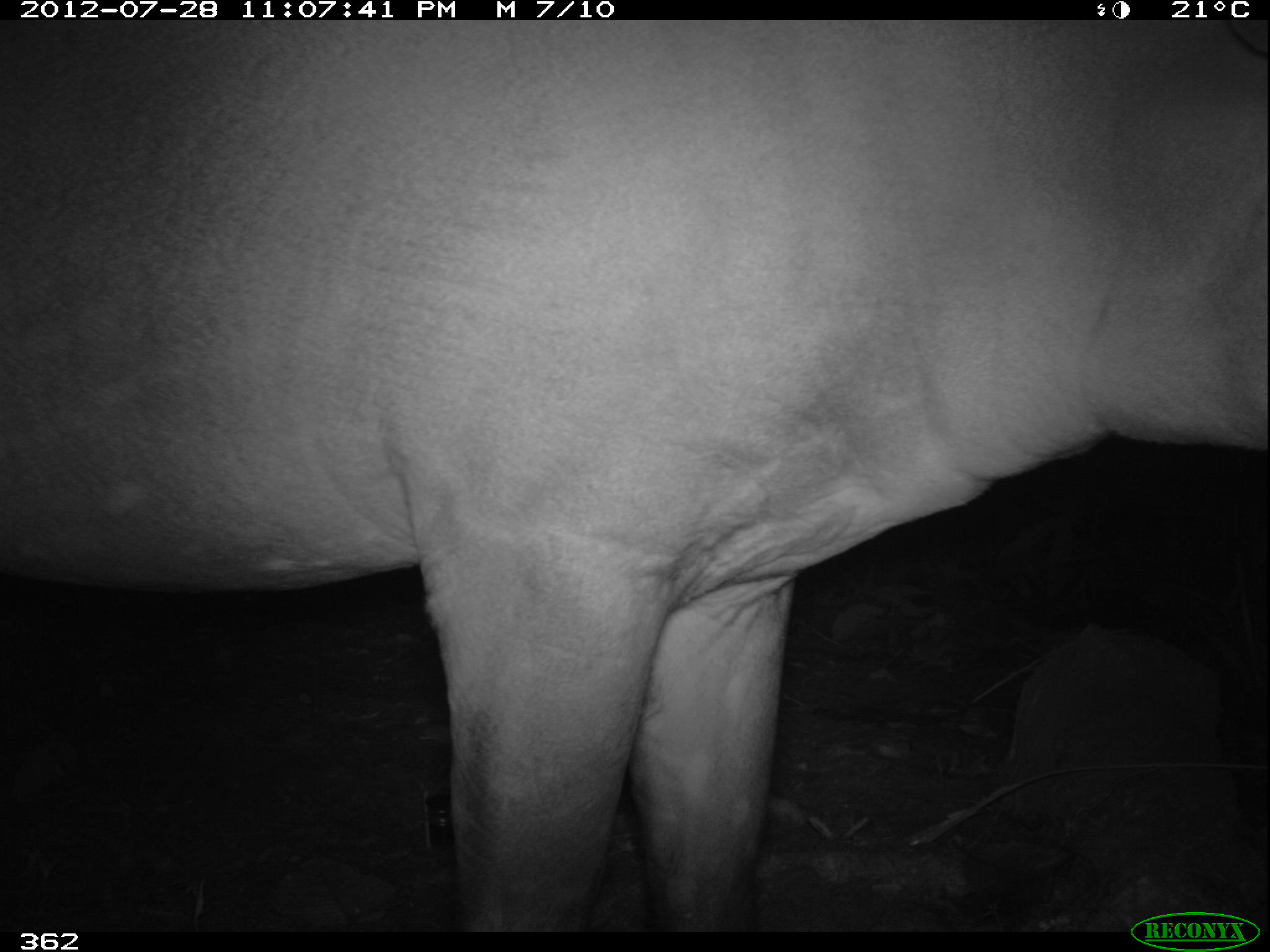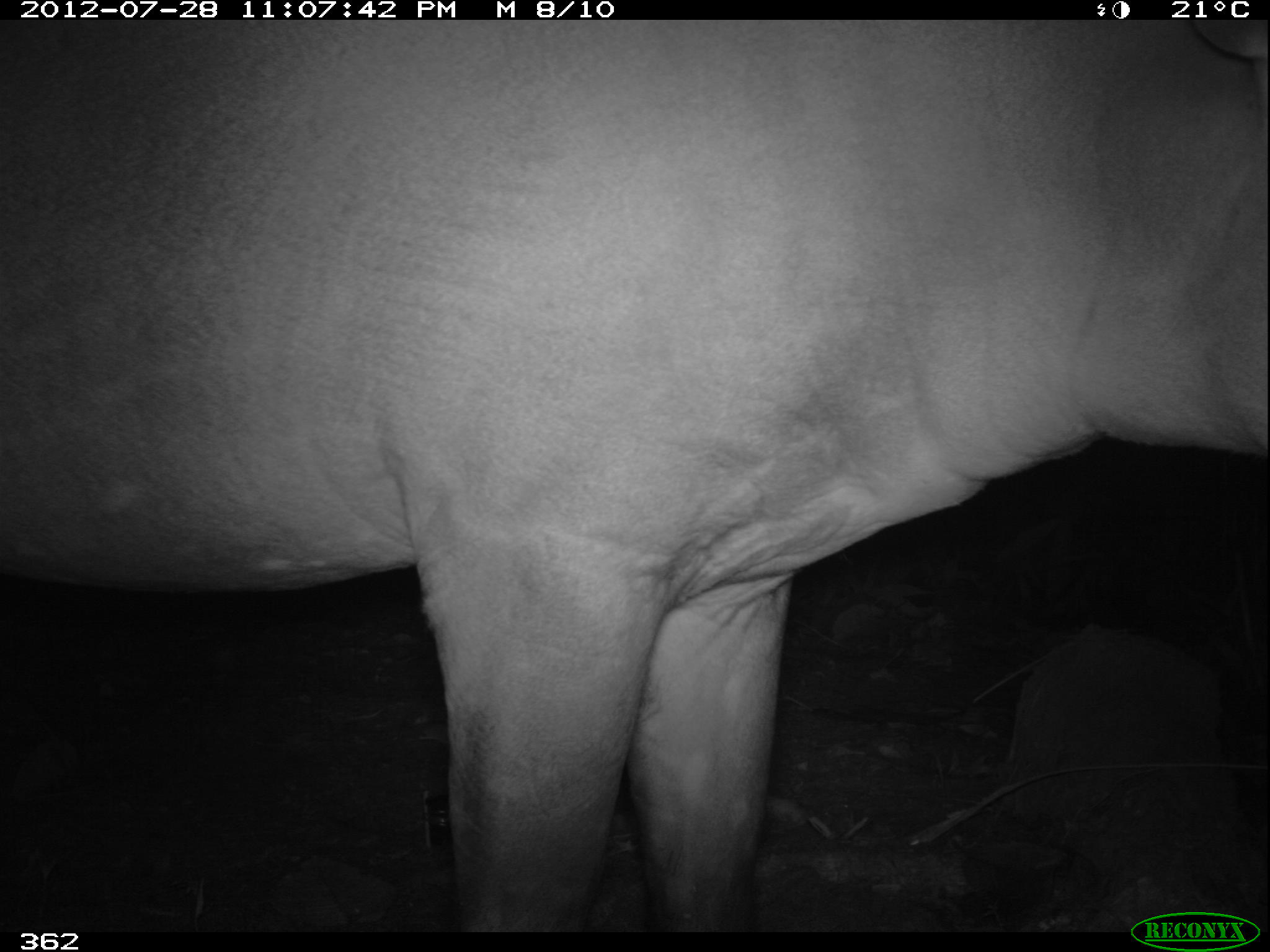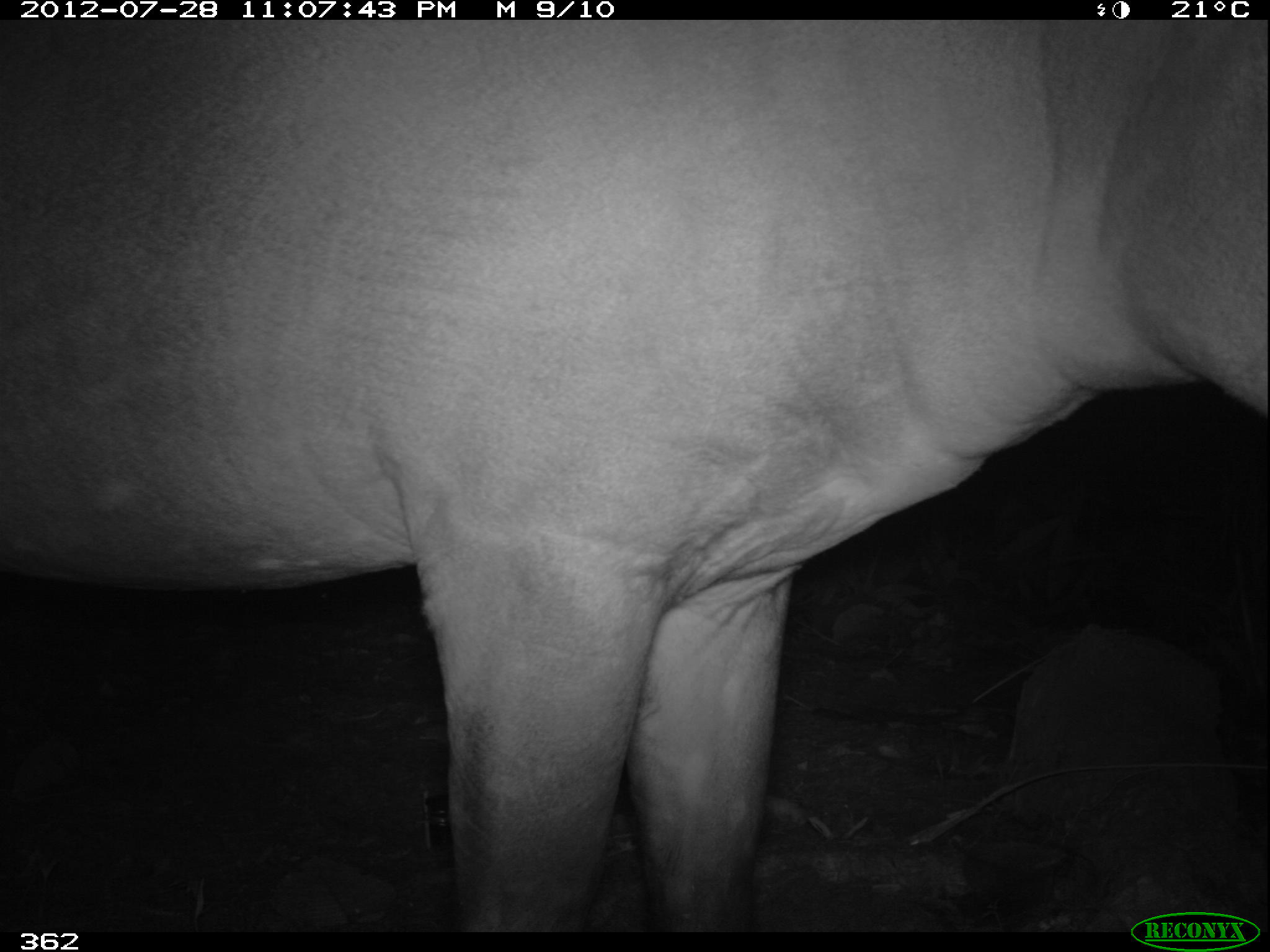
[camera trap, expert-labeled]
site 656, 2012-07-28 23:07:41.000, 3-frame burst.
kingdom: Animalia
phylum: Chordata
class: Mammalia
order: Perissodactyla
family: Tapiridae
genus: Tapirus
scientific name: Tapirus terrestris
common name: south american tapir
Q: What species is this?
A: Tapirus terrestris (south american tapir).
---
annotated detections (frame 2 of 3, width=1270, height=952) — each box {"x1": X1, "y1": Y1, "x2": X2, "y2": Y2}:
tapirus terrestris: {"x1": 0, "y1": 19, "x2": 1267, "y2": 930}